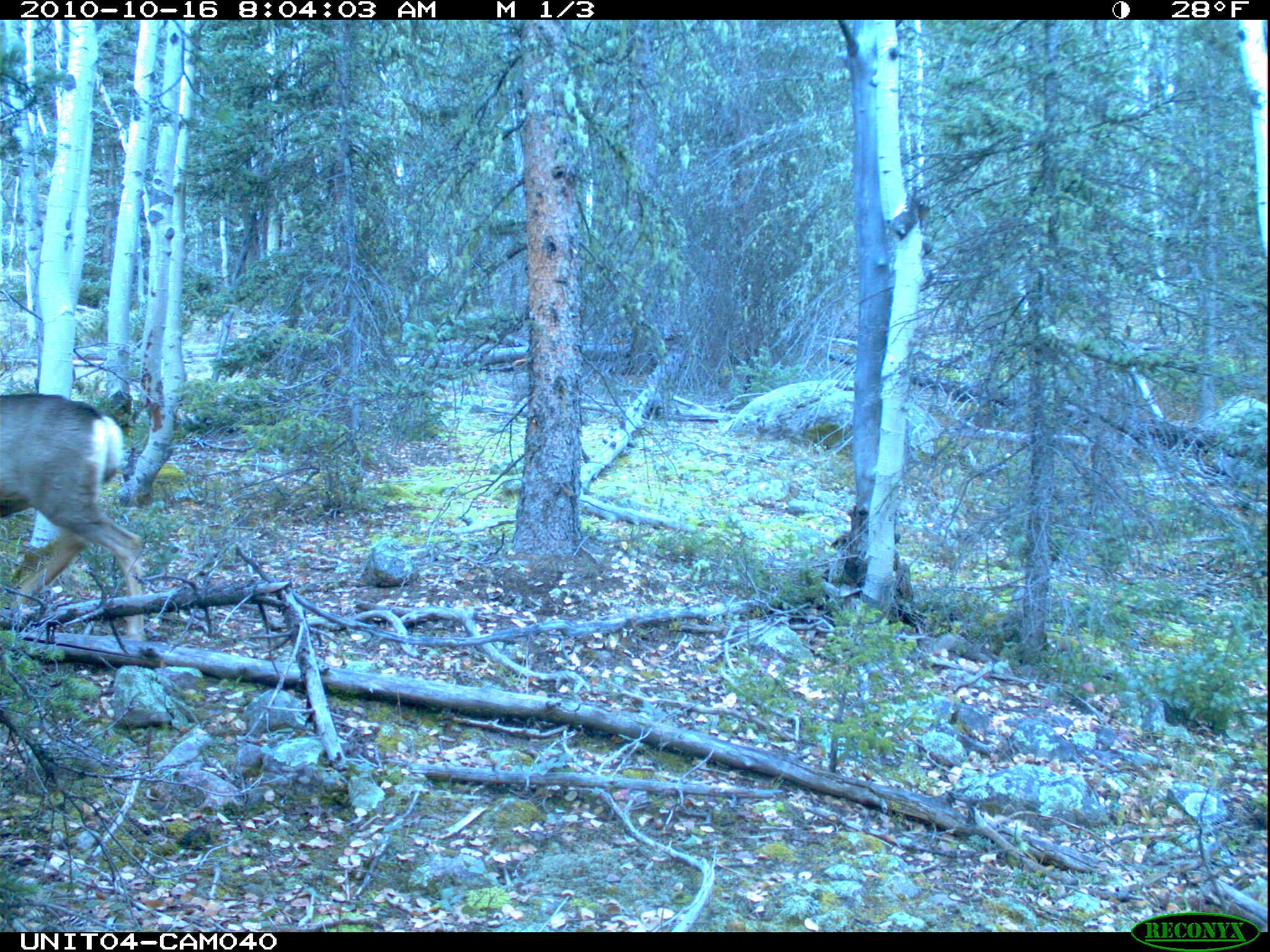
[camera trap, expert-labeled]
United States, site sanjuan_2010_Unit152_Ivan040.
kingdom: Animalia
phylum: Chordata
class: Mammalia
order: Artiodactyla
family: Cervidae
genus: Odocoileus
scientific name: Odocoileus hemionus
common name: mule deer